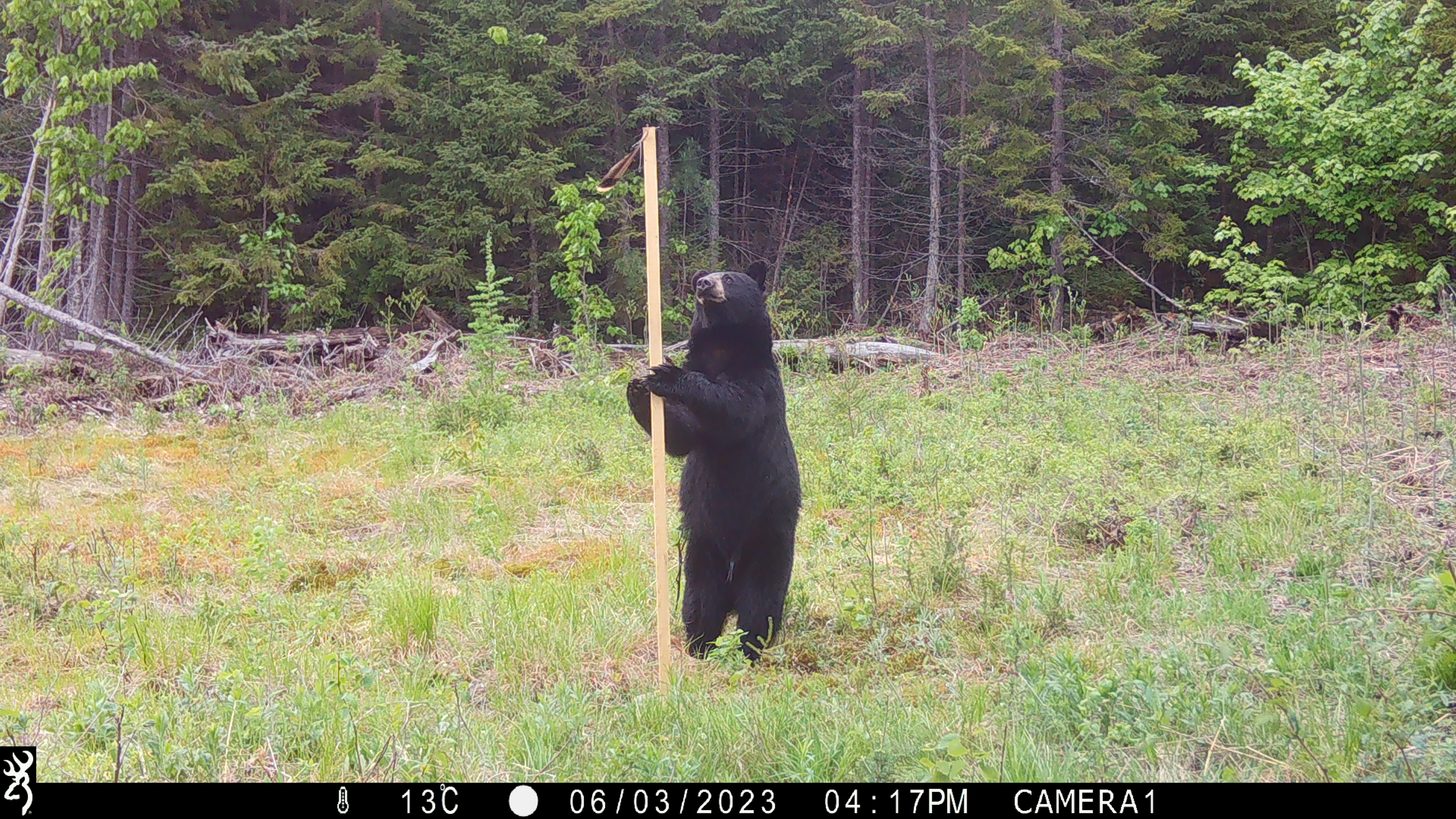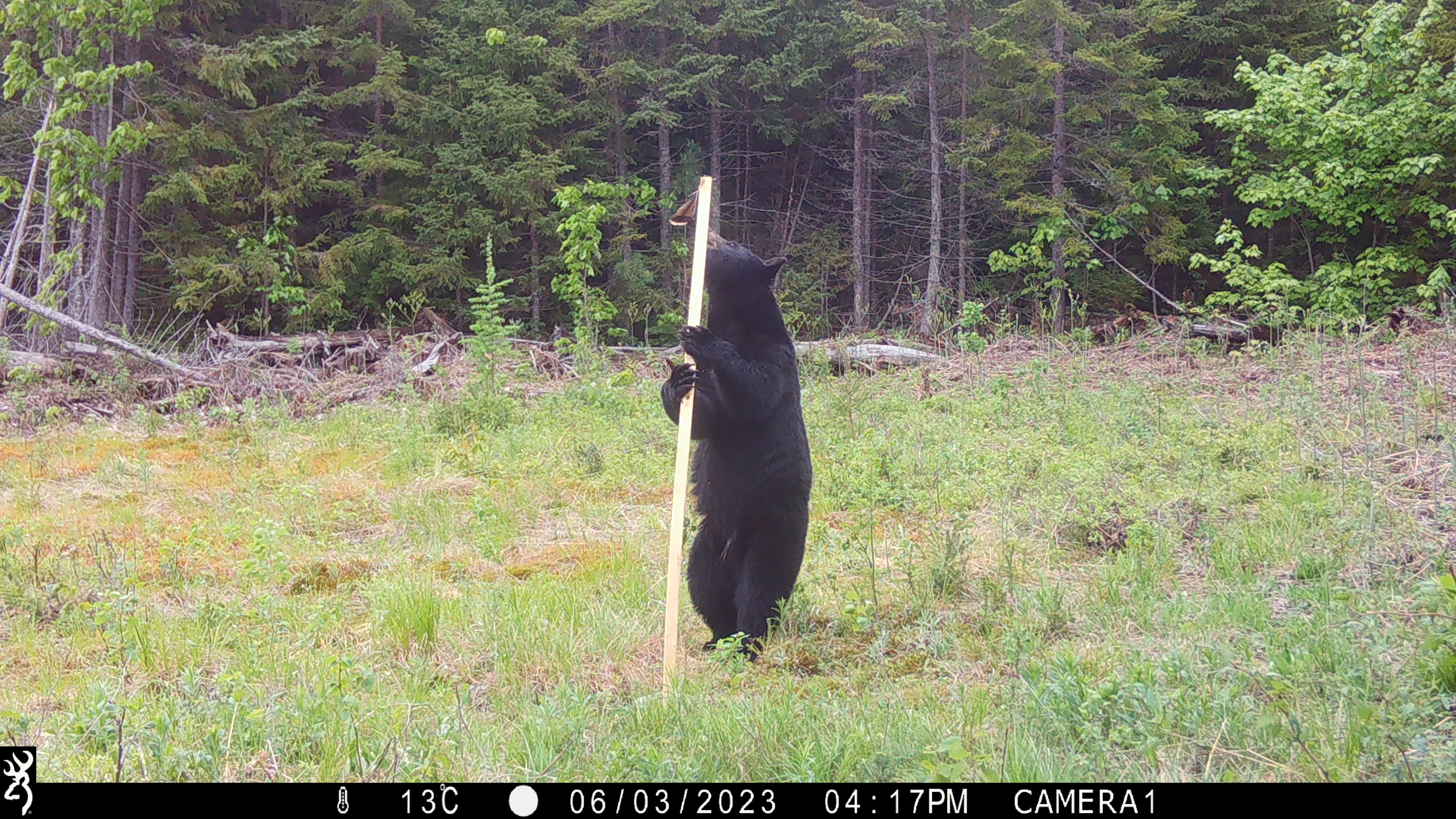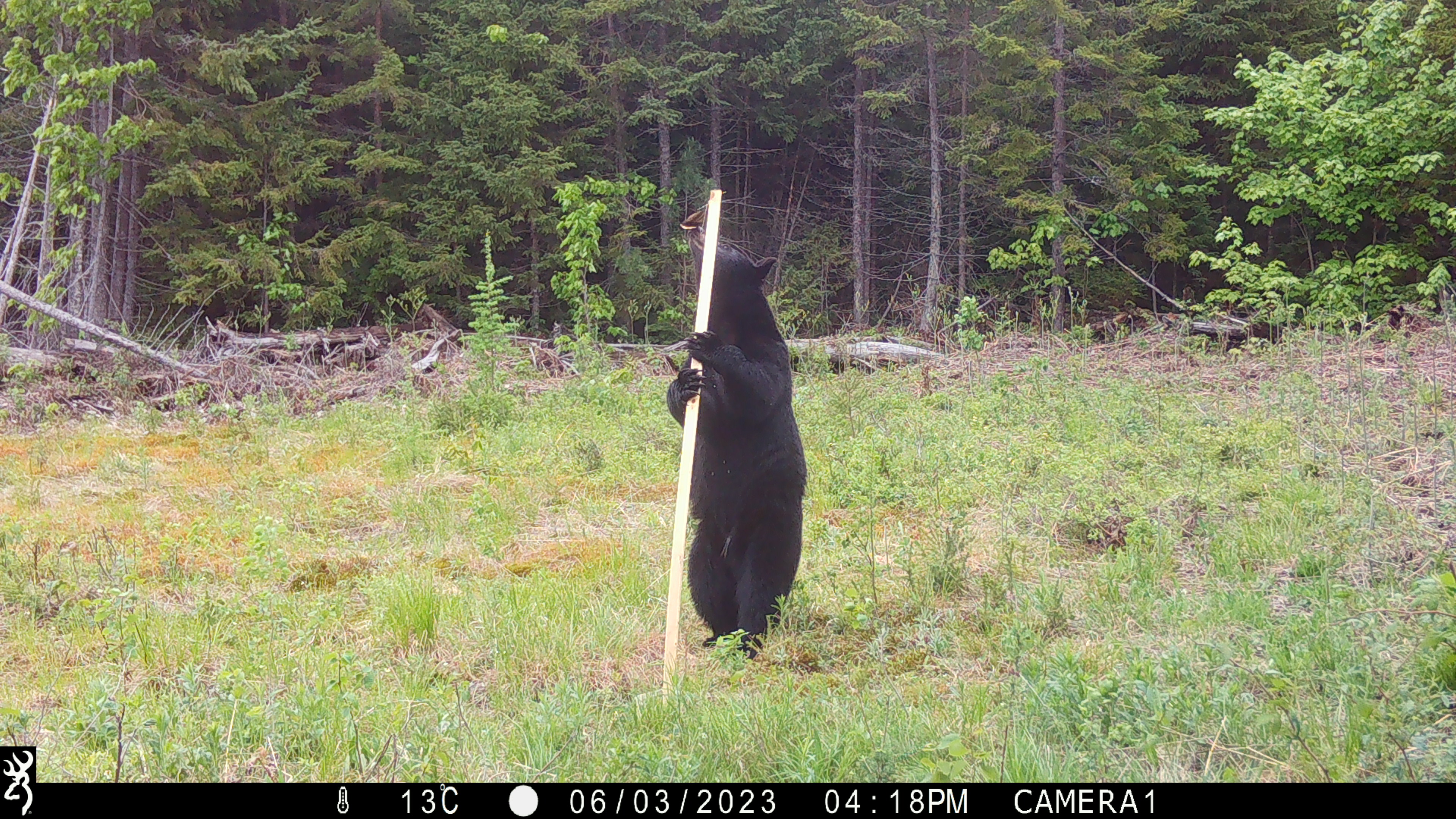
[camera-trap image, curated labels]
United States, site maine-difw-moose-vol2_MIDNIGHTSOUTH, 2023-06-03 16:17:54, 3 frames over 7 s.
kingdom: Animalia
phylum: Chordata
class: Mammalia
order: Carnivora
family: Ursidae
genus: Ursus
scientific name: Ursus americanus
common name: black bear